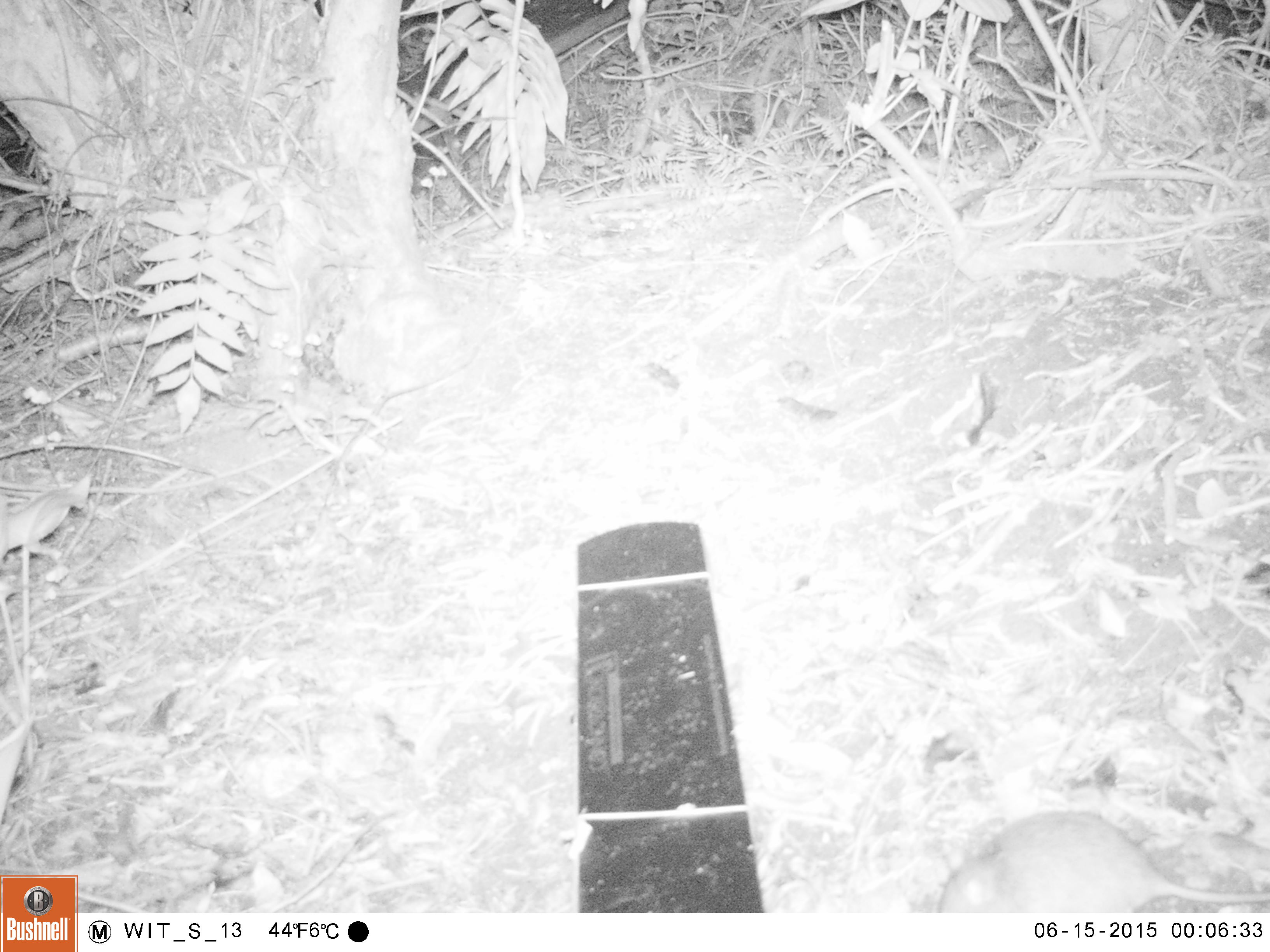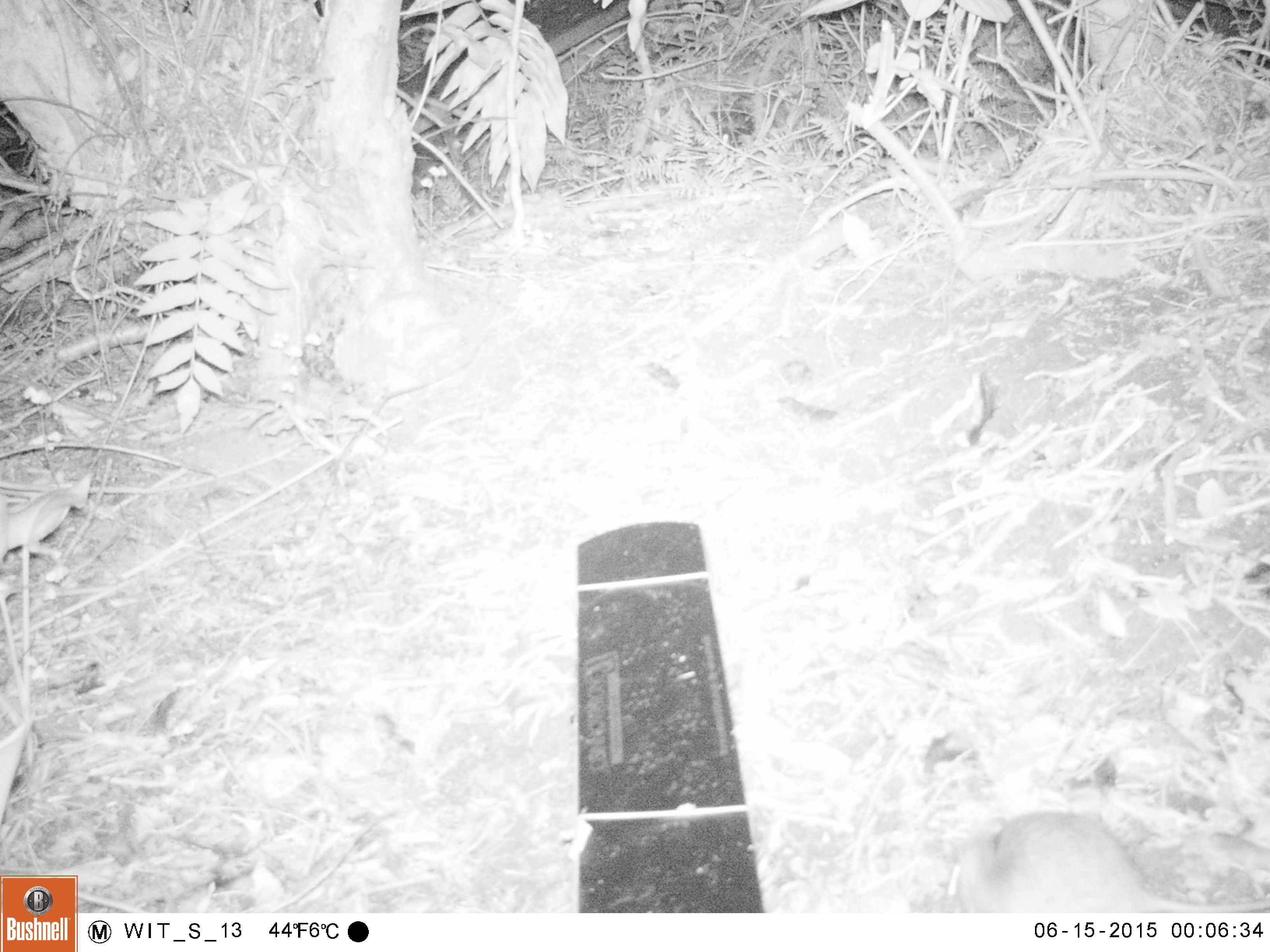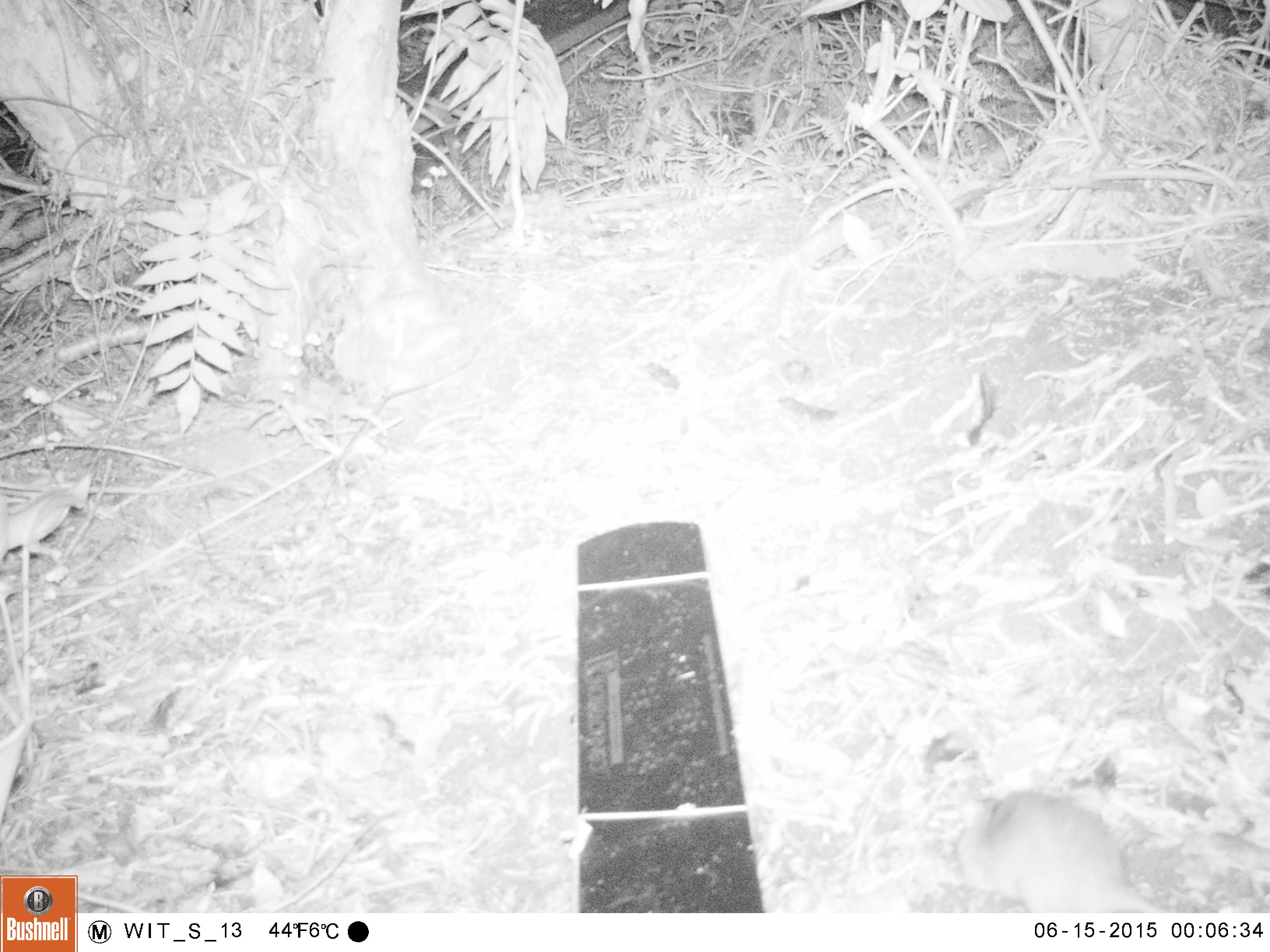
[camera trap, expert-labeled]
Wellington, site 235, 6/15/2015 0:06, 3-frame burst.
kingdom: Animalia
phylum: Chordata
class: Mammalia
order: Rodentia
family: Muridae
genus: Rattus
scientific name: Rattus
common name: rat